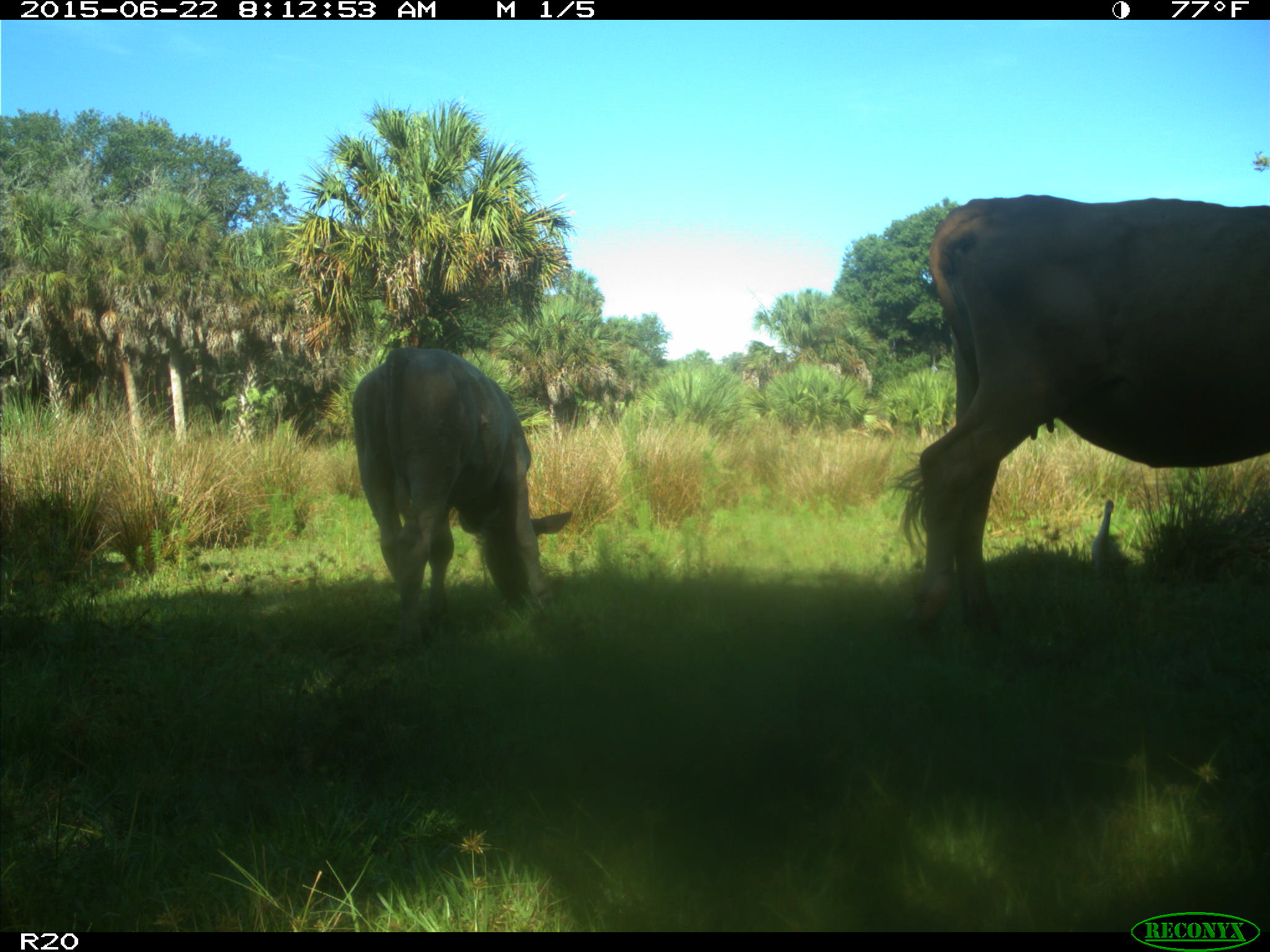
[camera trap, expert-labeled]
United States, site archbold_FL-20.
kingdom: Animalia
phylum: Chordata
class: Mammalia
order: Artiodactyla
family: Bovidae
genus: Bos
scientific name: Bos taurus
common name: domestic cow